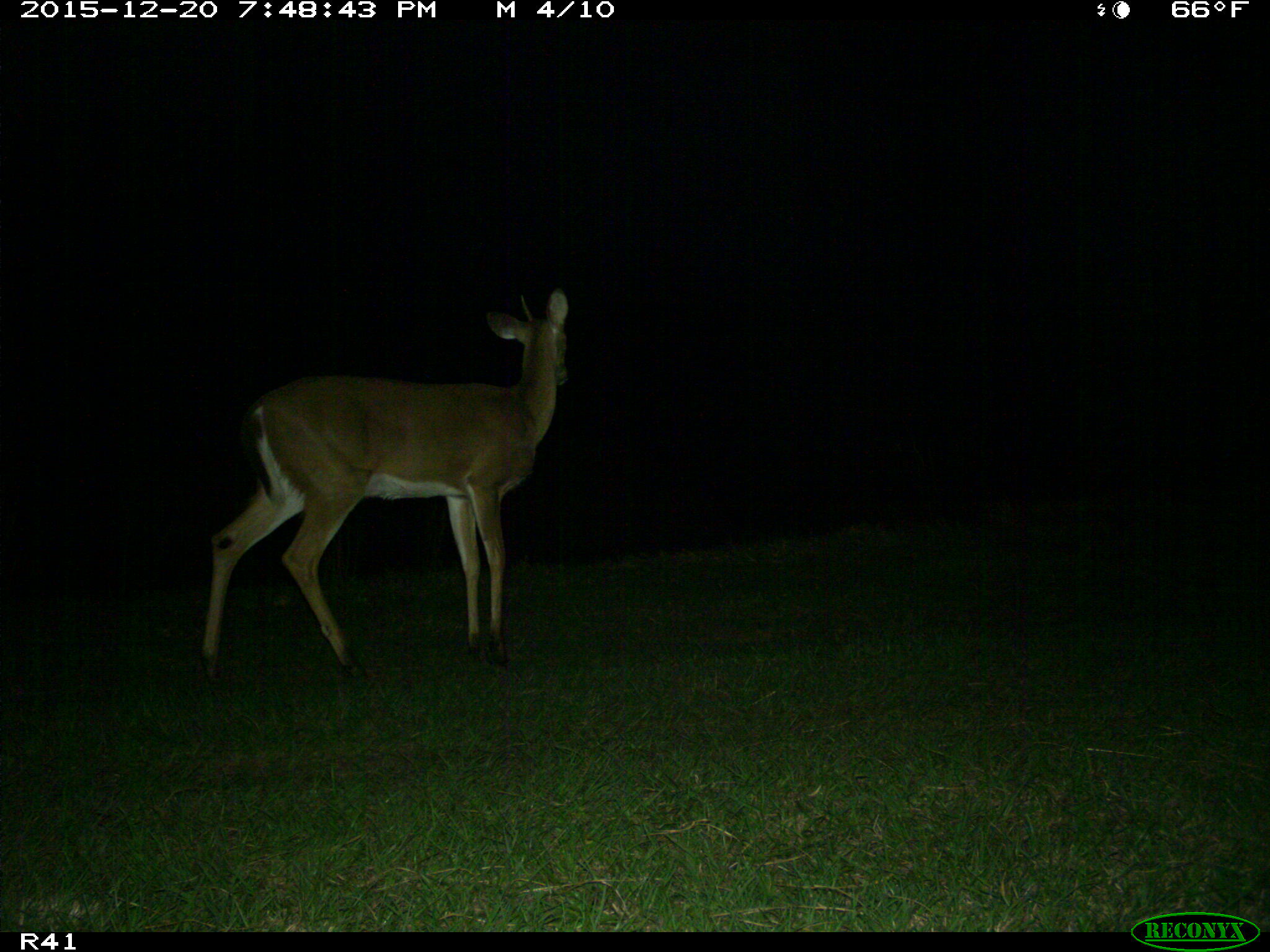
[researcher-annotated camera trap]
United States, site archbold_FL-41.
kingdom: Animalia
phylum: Chordata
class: Mammalia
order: Artiodactyla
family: Cervidae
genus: Odocoileus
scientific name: Odocoileus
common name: deer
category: unidentified deer